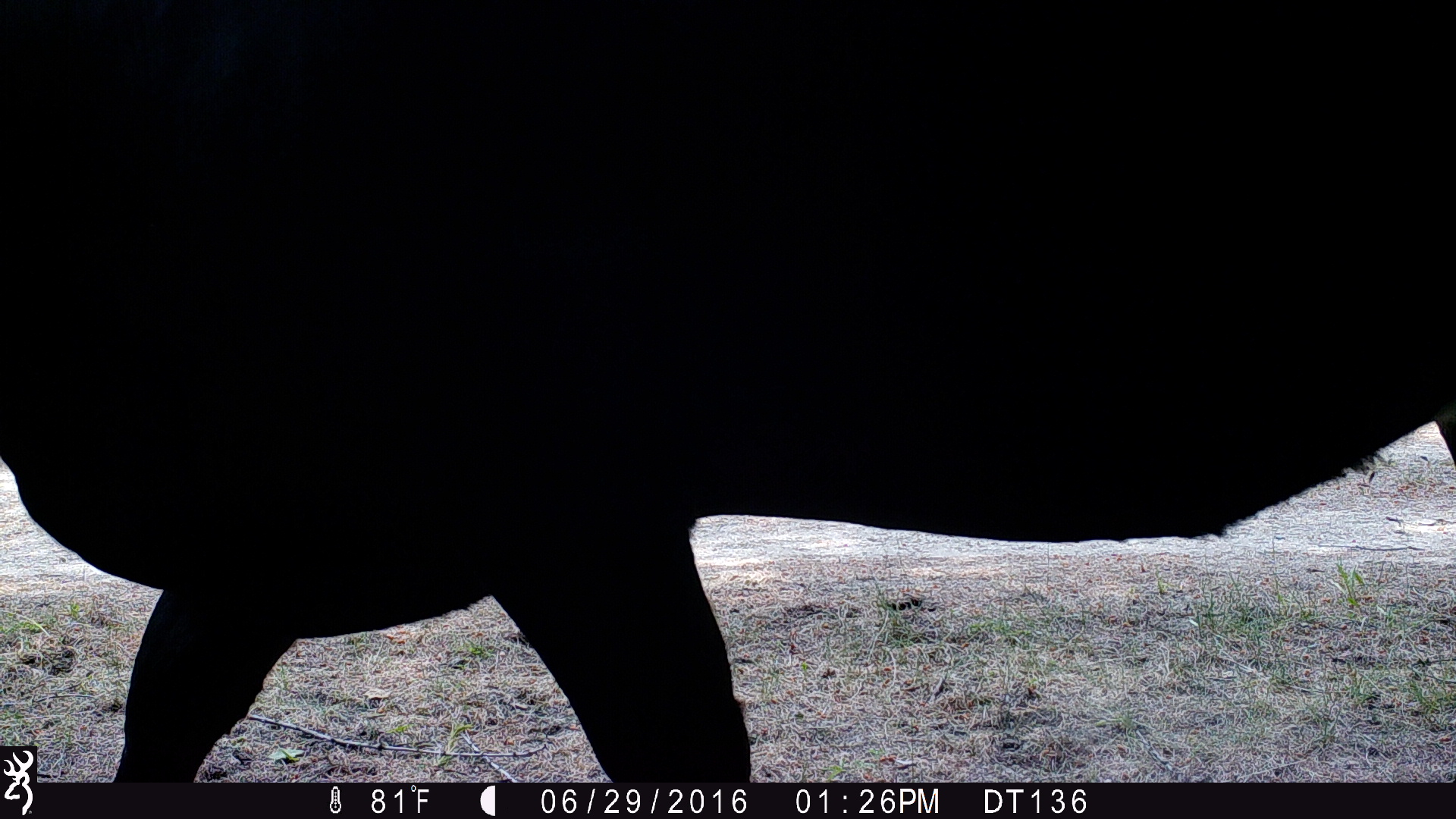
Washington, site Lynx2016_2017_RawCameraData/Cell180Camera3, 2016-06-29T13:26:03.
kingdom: Animalia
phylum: Chordata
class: Mammalia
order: Artiodactyla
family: Bovidae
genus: Bos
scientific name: Bos taurus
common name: domestic cattle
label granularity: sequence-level